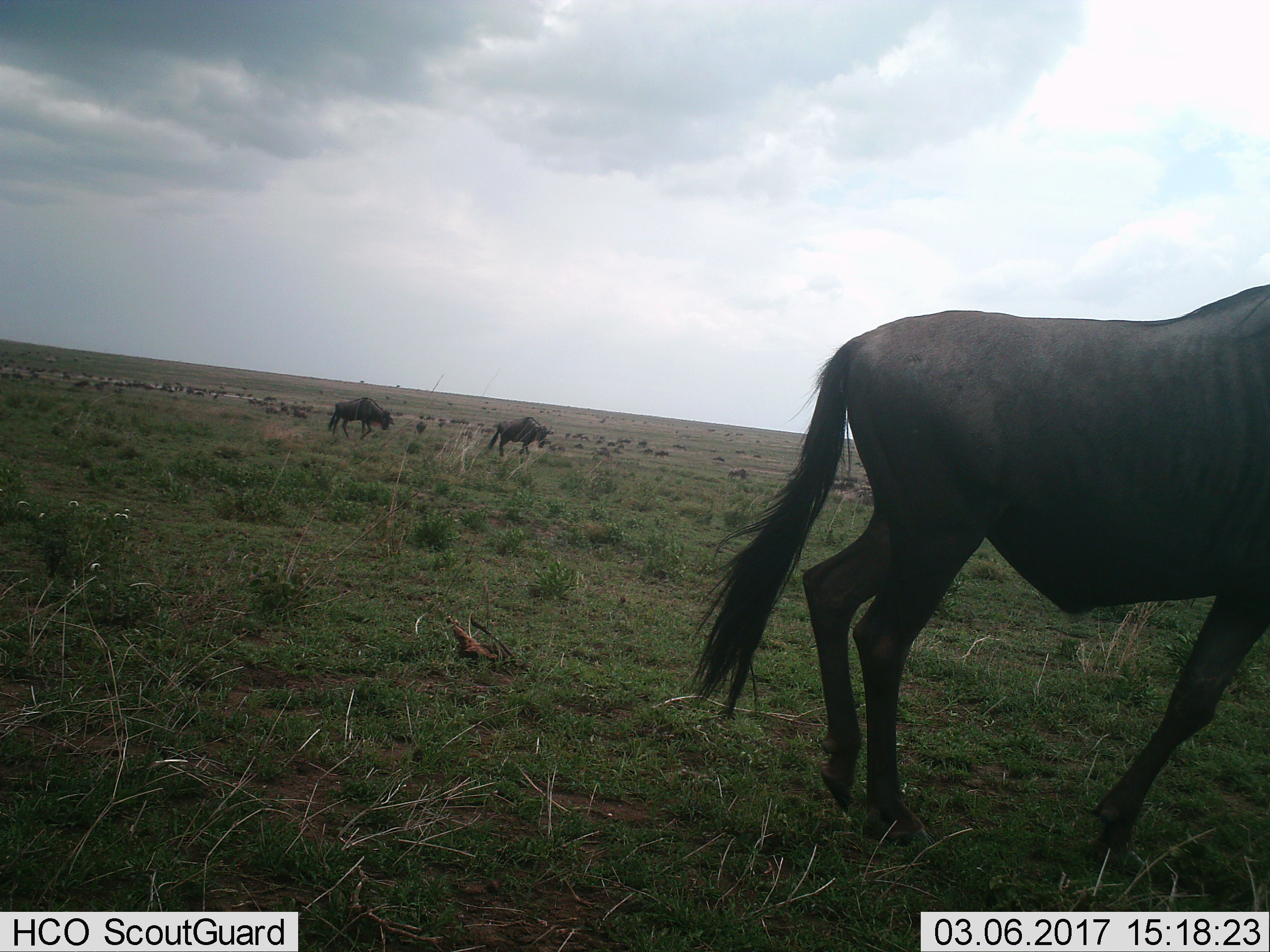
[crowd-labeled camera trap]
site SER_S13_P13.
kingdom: Animalia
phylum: Chordata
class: Mammalia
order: Artiodactyla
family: Bovidae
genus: Connochaetes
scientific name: Connochaetes taurinus taurinus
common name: blue wildebeest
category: wildebeestblue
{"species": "wildebeestblue (blue wildebeest) (Connochaetes taurinus taurinus)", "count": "51+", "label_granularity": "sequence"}